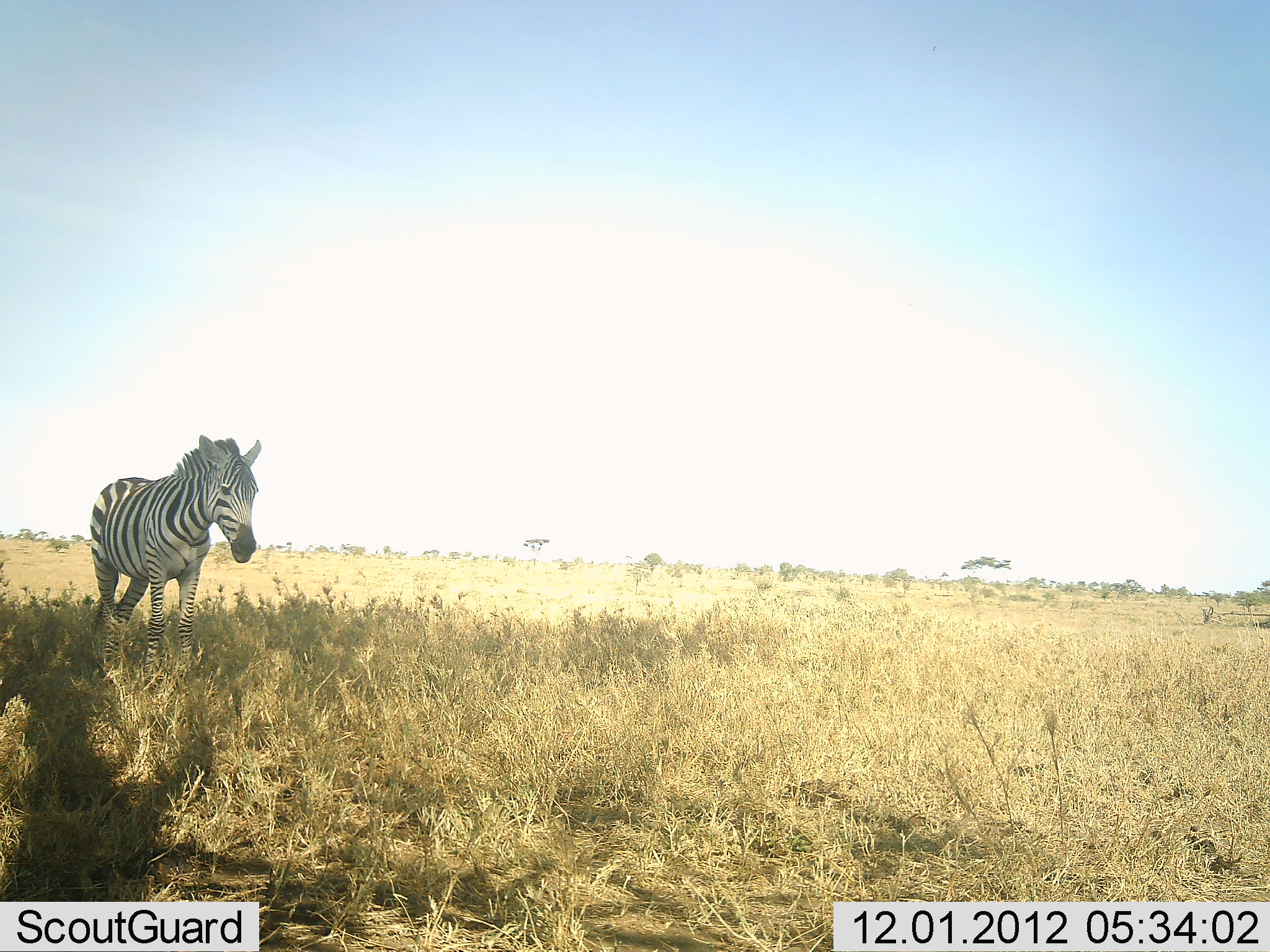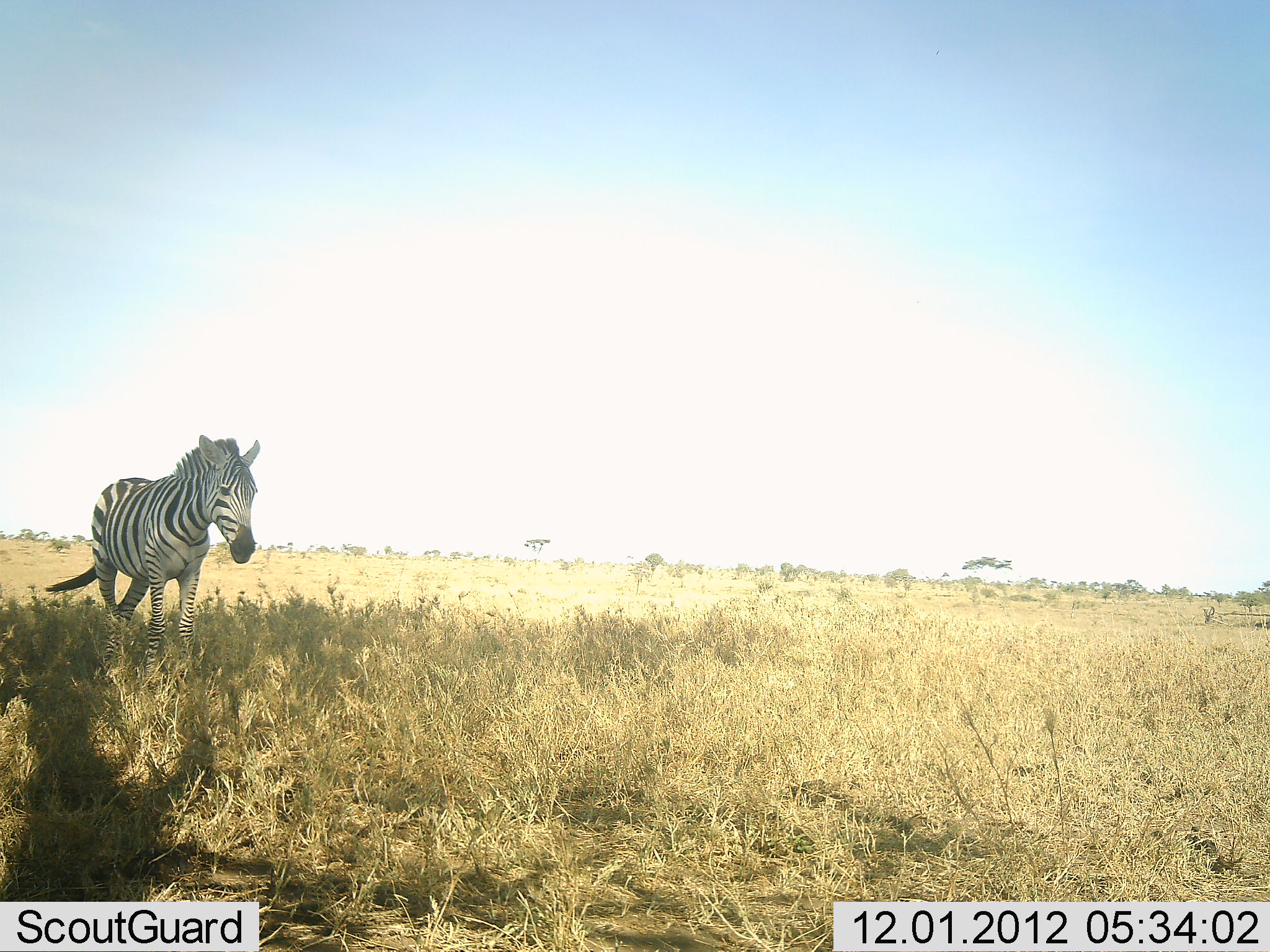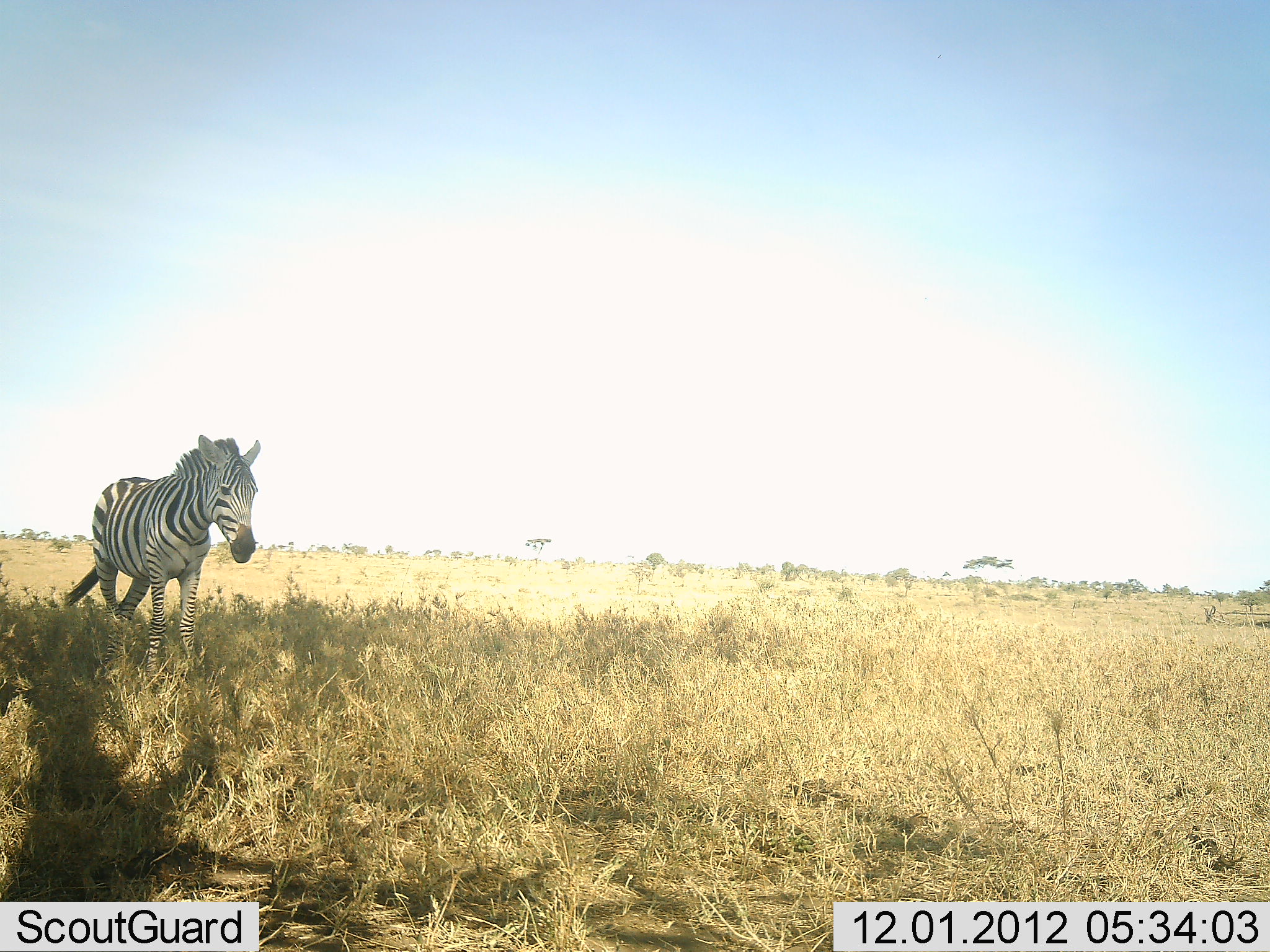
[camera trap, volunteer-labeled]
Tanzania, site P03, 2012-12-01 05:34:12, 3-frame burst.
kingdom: Animalia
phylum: Chordata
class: Mammalia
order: Perissodactyla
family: Equidae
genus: Equus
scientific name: Equus quagga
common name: plains zebra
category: zebra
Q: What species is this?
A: Zebra (plains zebra) (Equus quagga).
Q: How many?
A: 1.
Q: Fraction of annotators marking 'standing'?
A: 80%.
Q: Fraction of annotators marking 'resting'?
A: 0%.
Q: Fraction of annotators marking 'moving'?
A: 20%.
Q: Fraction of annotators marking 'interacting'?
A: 0%.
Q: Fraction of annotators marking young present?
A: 0%.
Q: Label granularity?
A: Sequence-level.